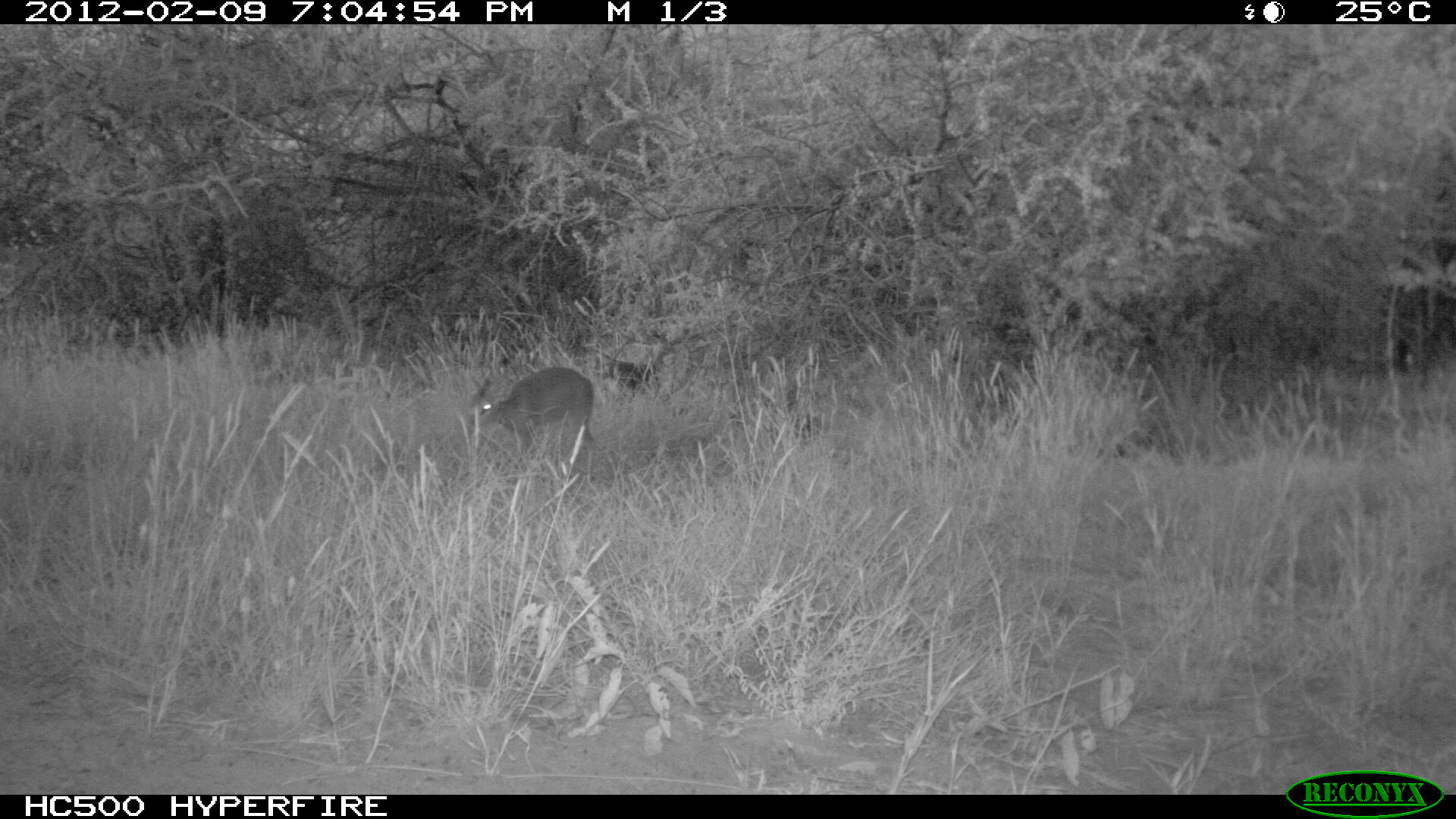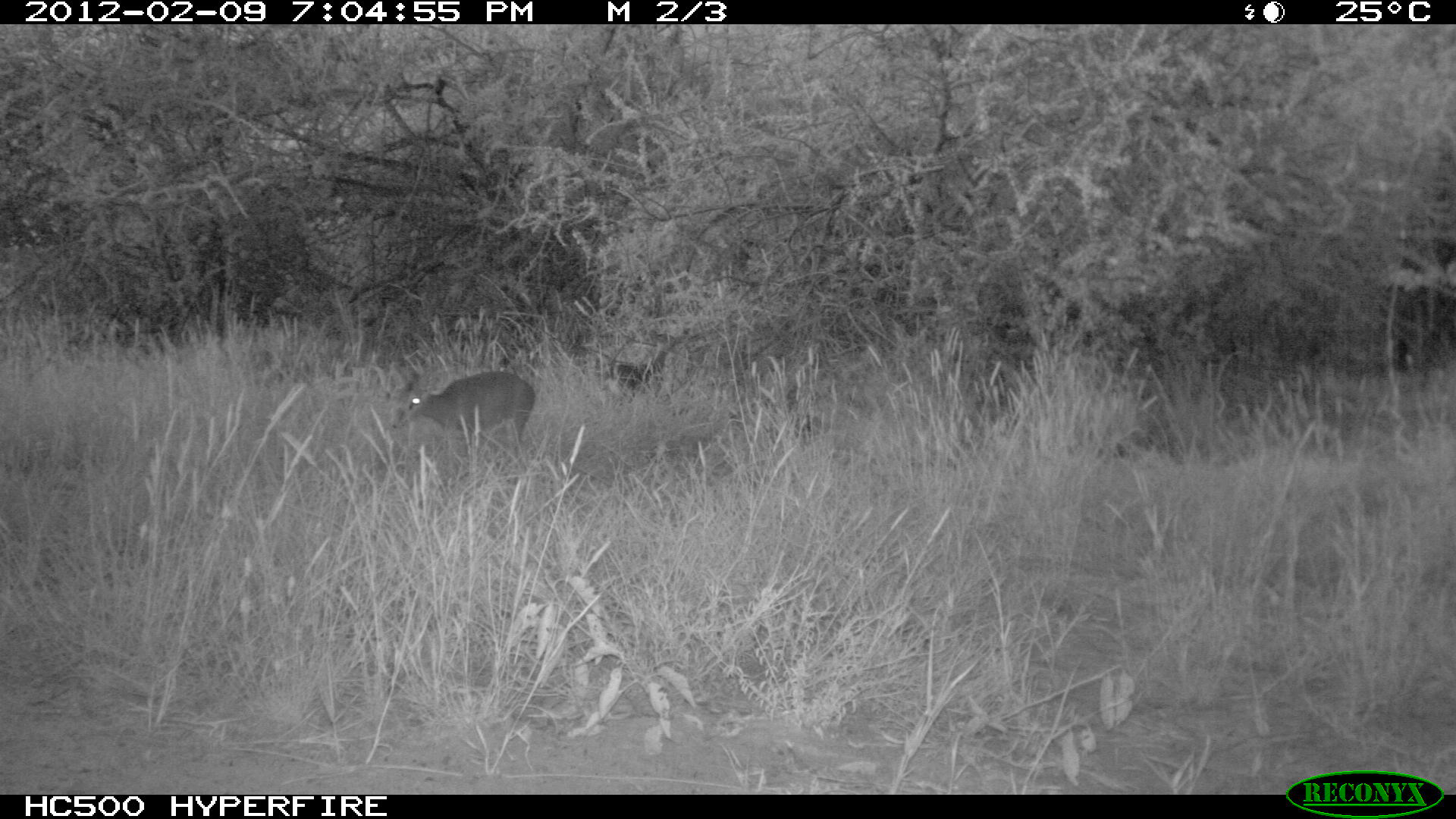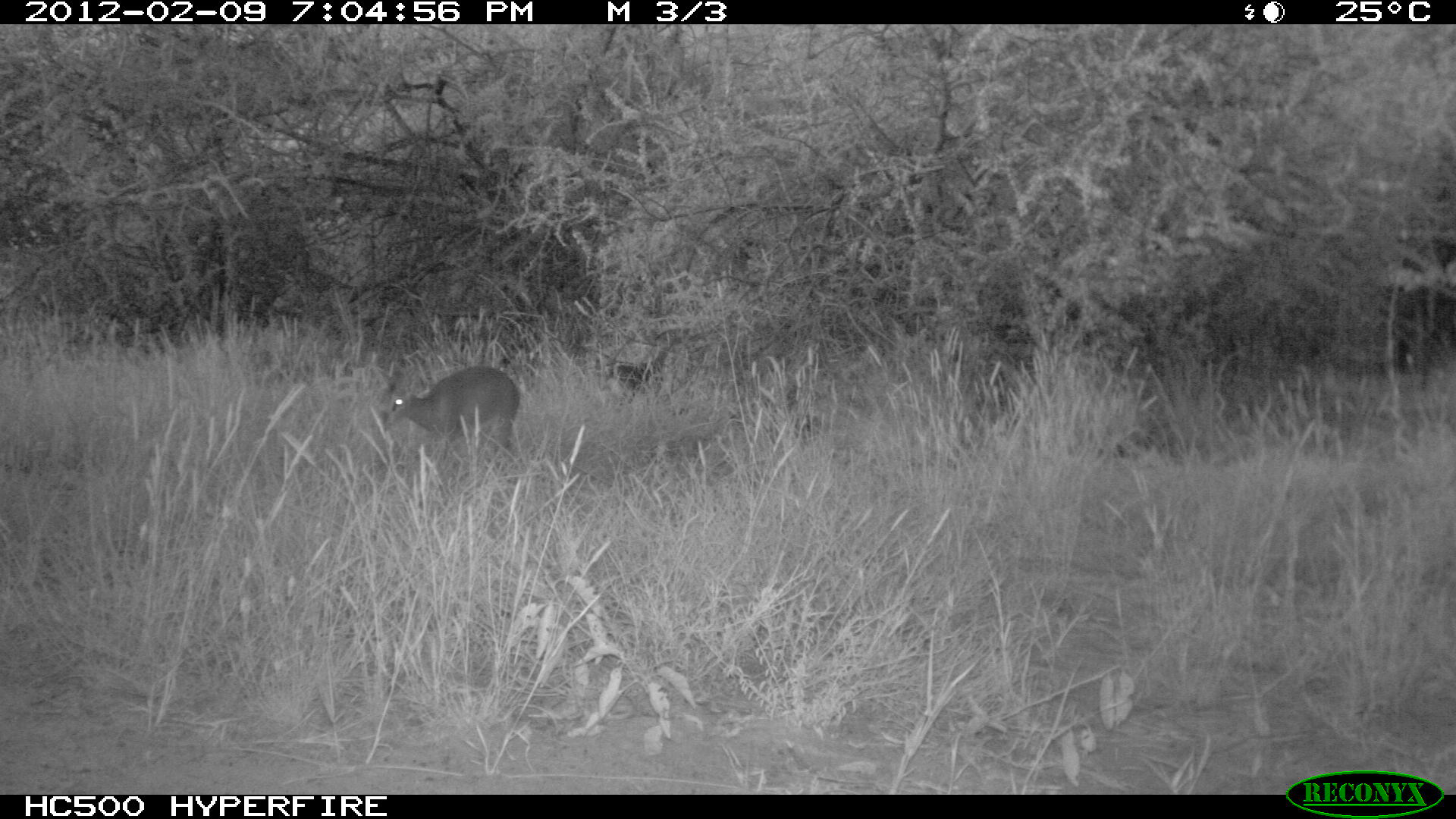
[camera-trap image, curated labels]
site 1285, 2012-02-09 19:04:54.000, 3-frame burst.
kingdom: Animalia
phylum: Chordata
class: Mammalia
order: Artiodactyla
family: Bovidae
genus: Madoqua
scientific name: Madoqua guentheri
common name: günther's dik-dik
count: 2